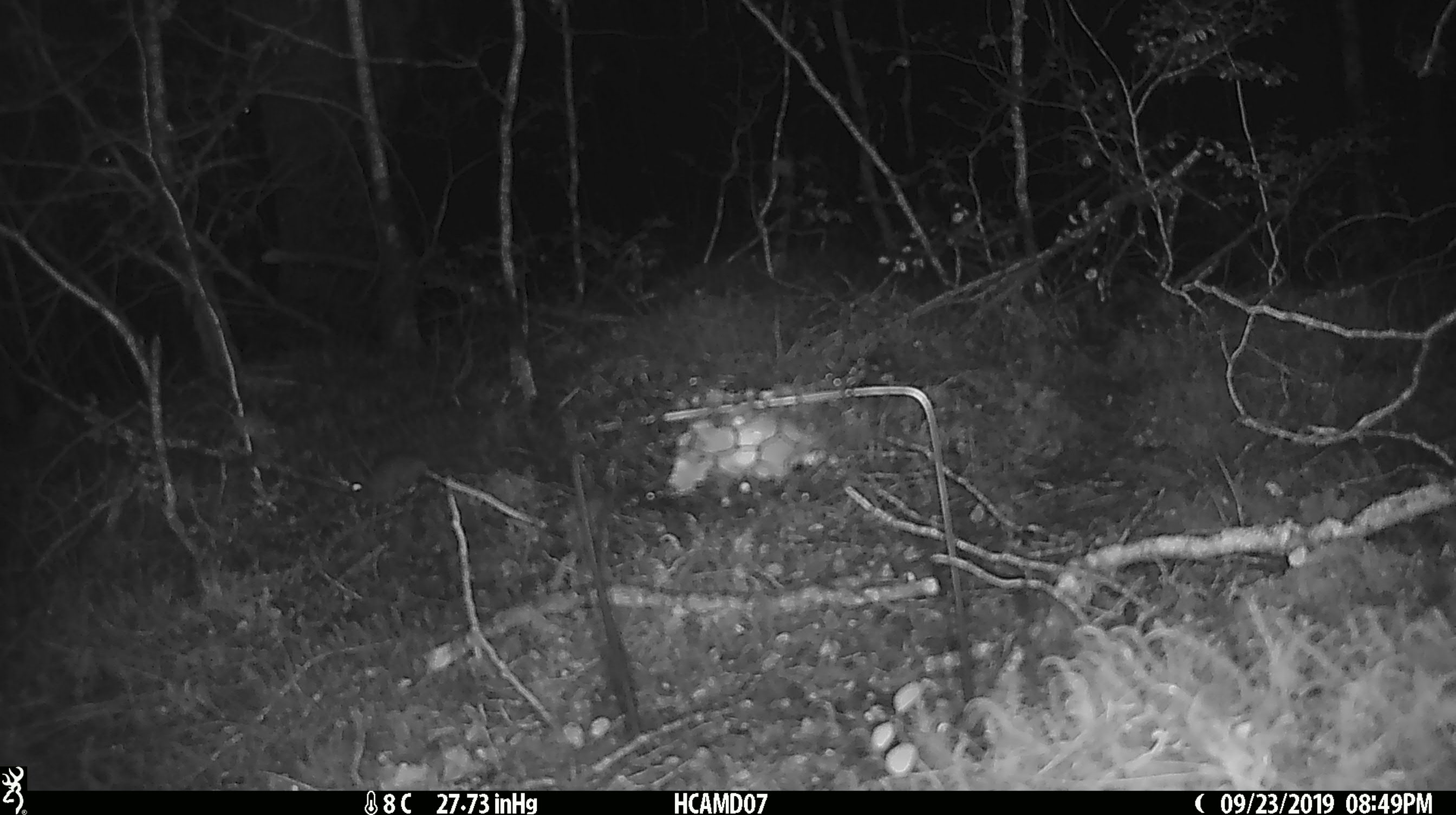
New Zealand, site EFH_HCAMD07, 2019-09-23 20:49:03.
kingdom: Animalia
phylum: Chordata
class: Mammalia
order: Rodentia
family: Muridae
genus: Mus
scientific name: Mus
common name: mouse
Mouse (Mus).